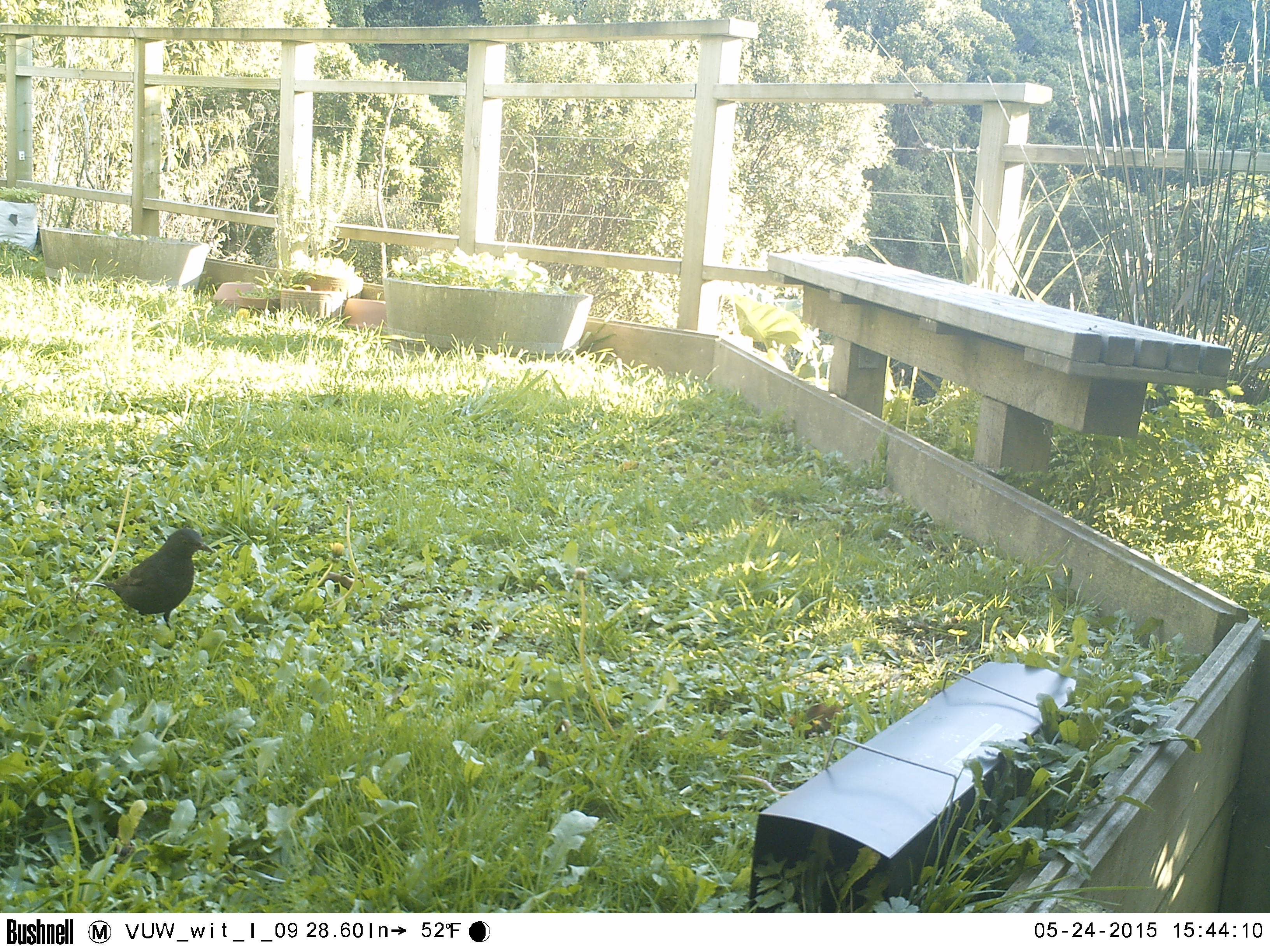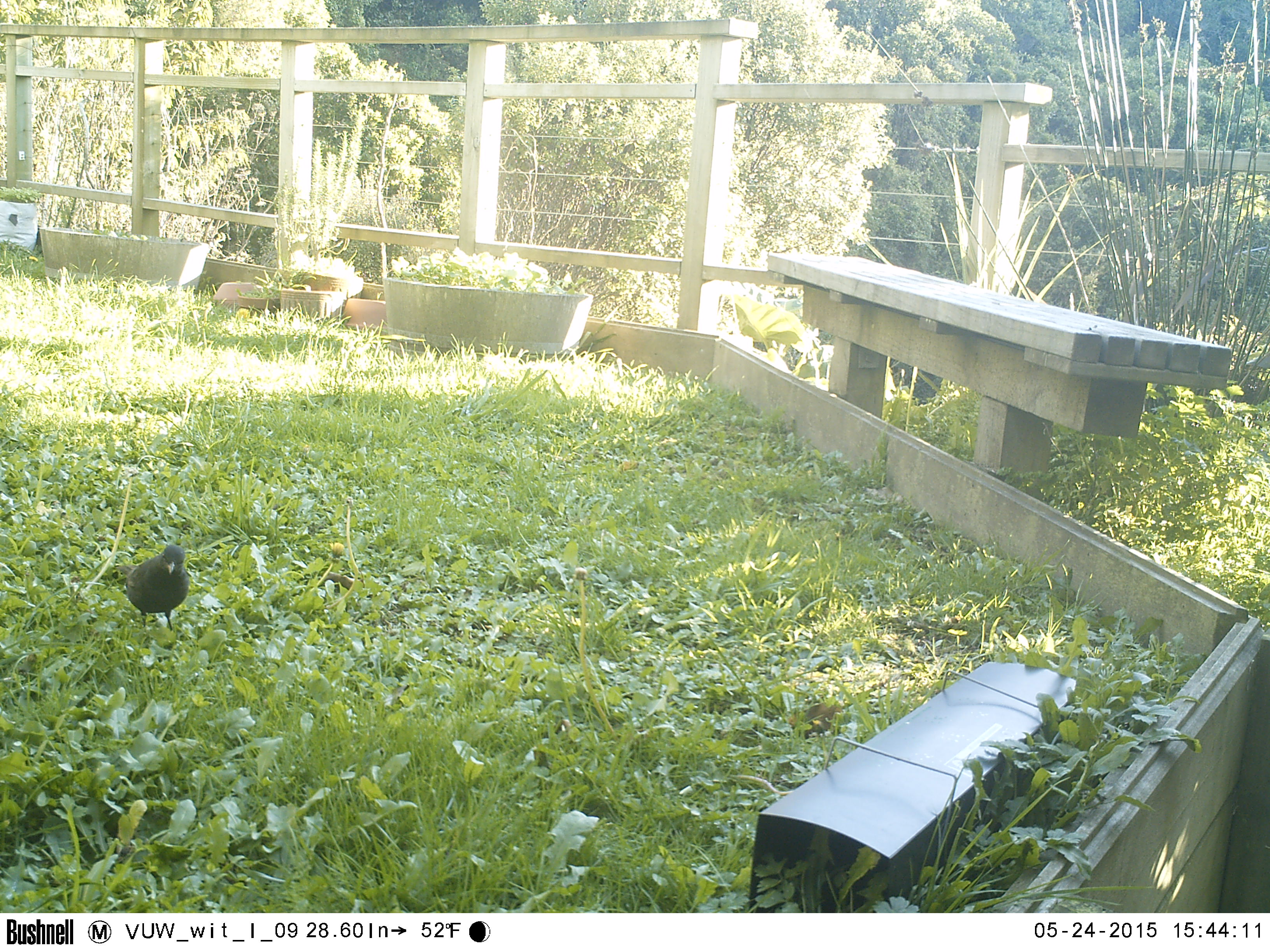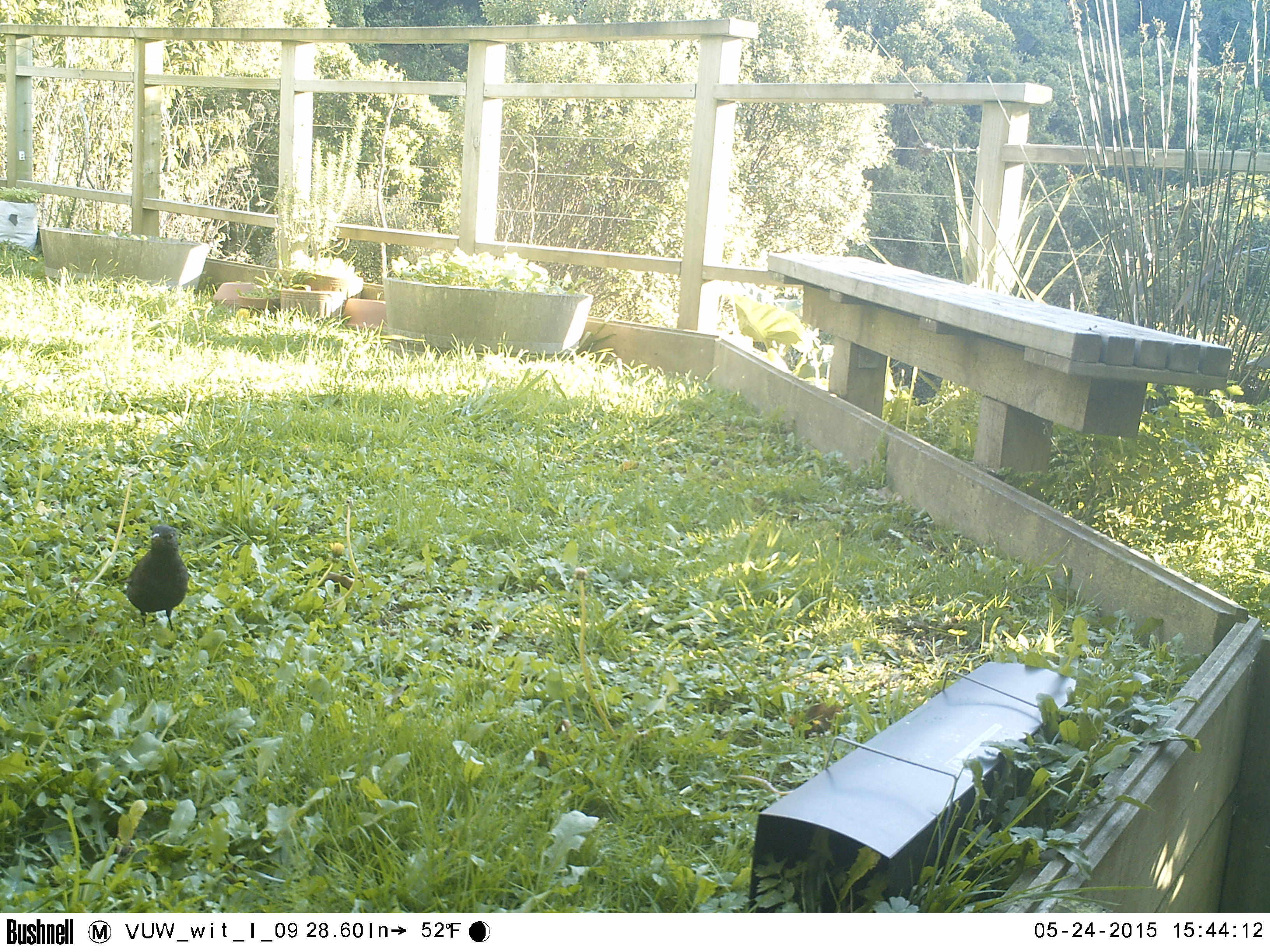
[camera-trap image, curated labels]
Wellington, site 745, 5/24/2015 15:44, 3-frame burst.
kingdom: Animalia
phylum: Chordata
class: Aves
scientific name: Aves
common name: bird